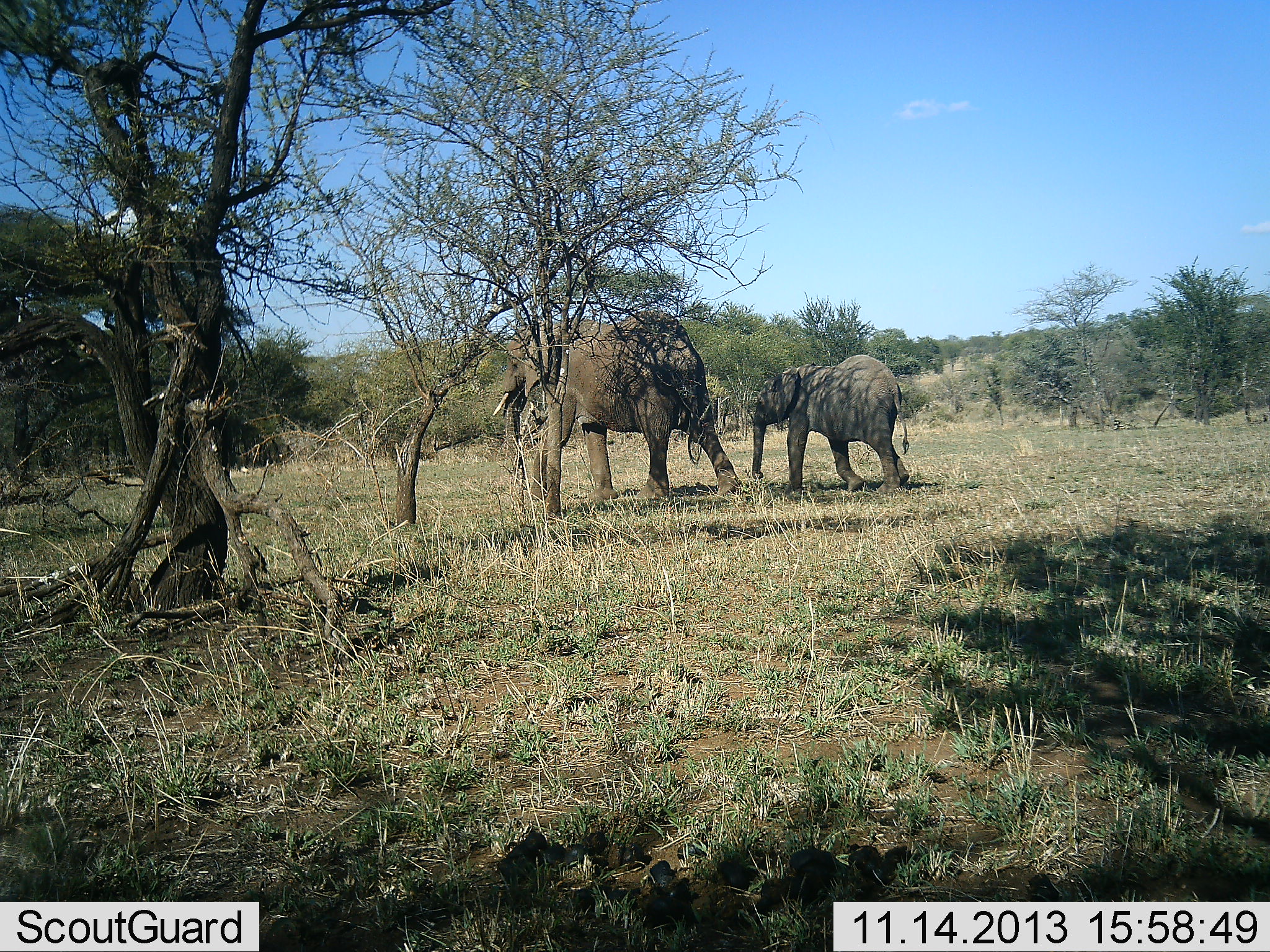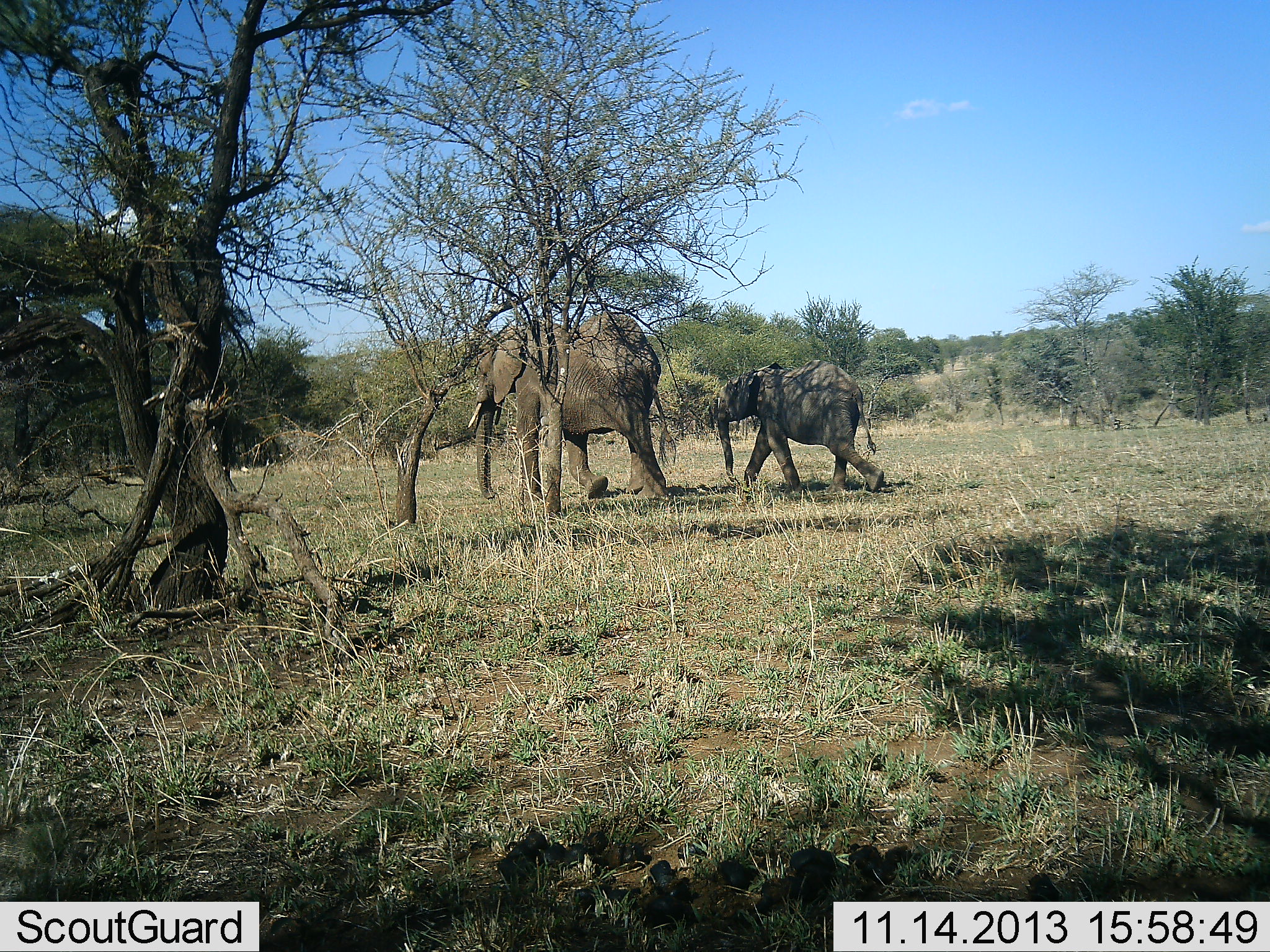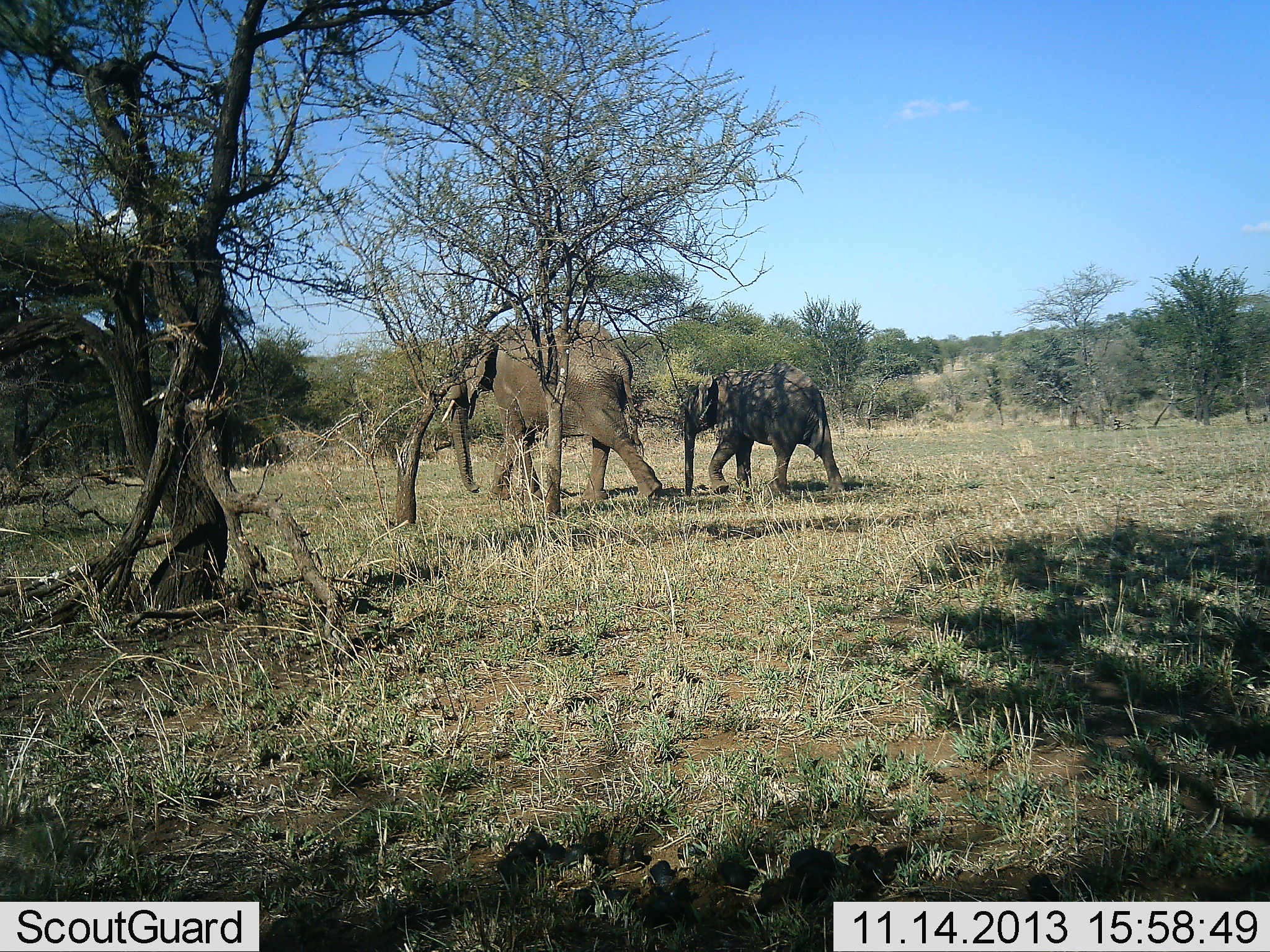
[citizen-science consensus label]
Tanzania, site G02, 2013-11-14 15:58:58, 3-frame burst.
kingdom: Animalia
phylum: Chordata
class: Mammalia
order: Proboscidea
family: Elephantidae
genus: Loxodonta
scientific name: Loxodonta africana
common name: african bush elephant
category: elephant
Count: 2.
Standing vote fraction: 0%.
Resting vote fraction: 0%.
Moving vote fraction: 90%.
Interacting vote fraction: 10%.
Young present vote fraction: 80%.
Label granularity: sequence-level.